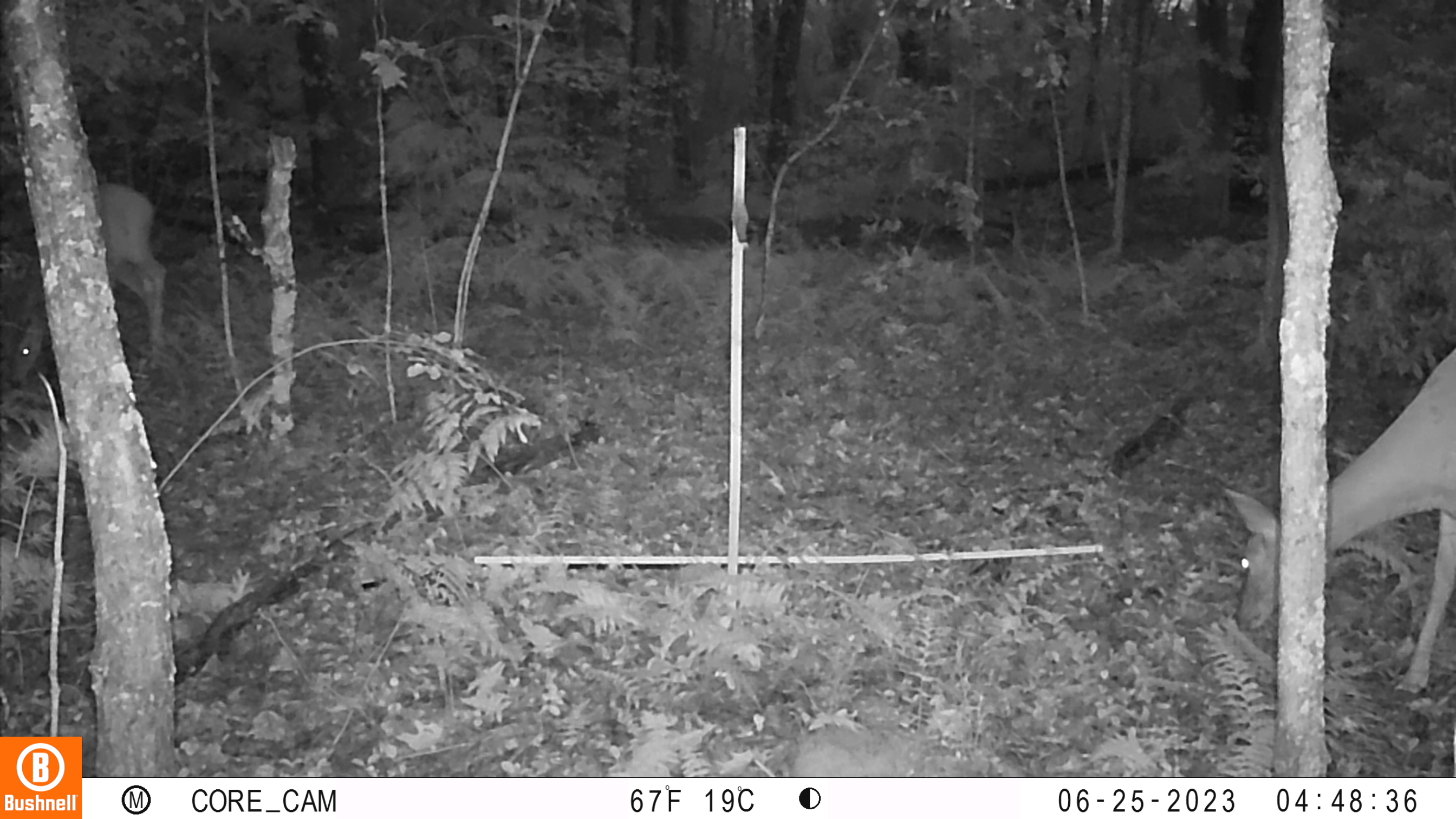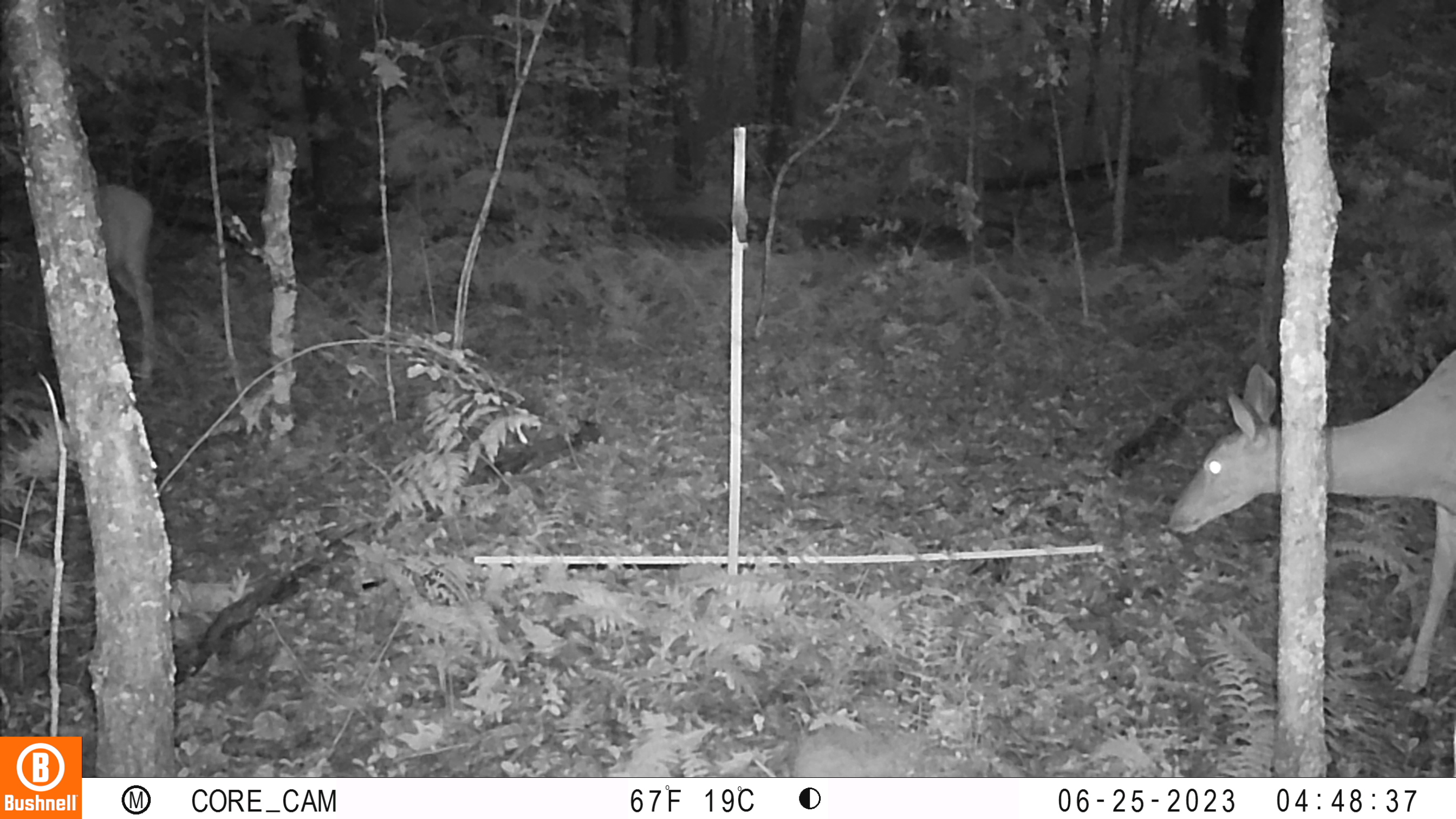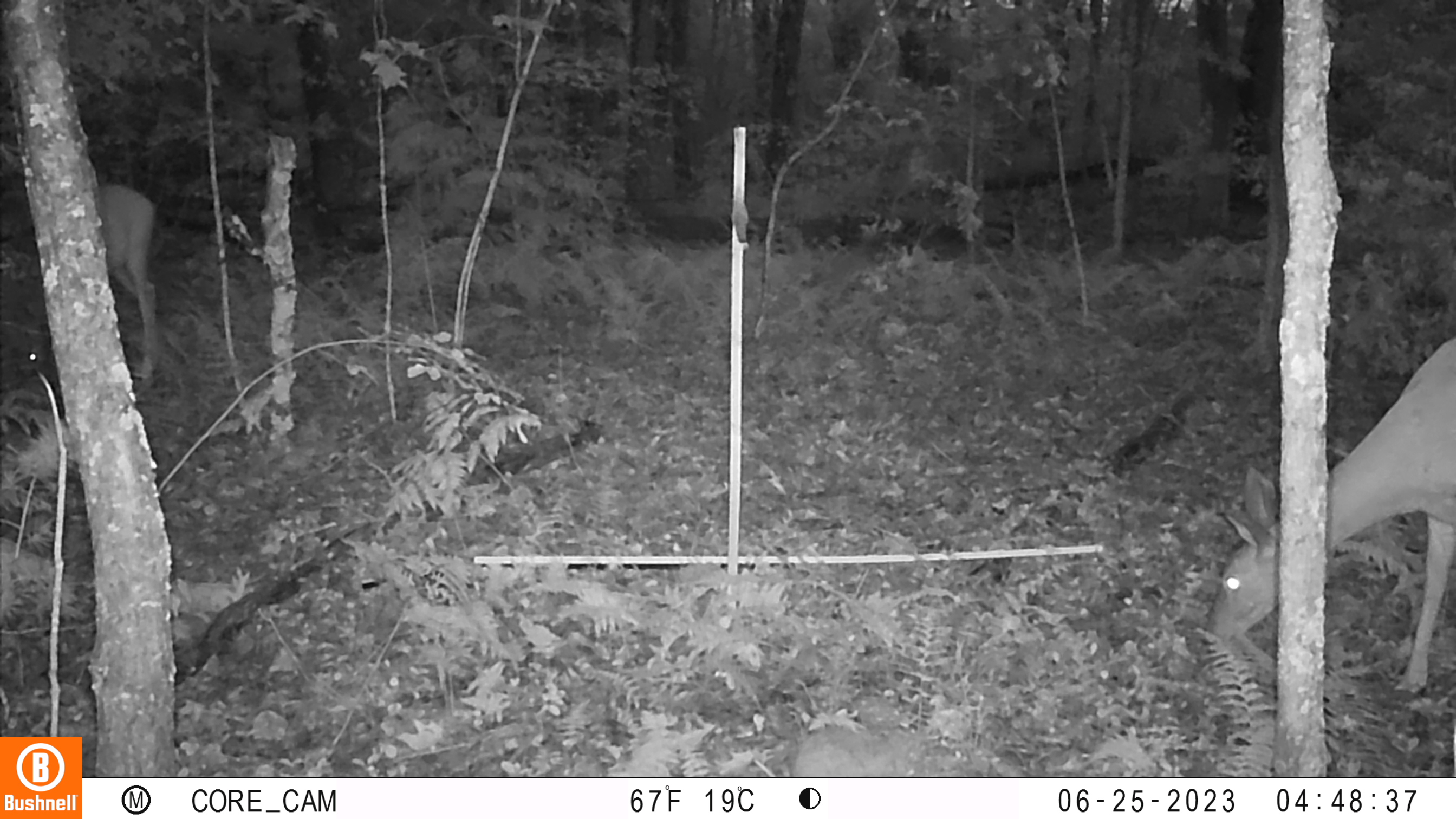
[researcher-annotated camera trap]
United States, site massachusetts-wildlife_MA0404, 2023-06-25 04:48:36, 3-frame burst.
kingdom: Animalia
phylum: Chordata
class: Mammalia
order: Artiodactyla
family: Cervidae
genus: Odocoileus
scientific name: Odocoileus virginianus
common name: white-tailed deer